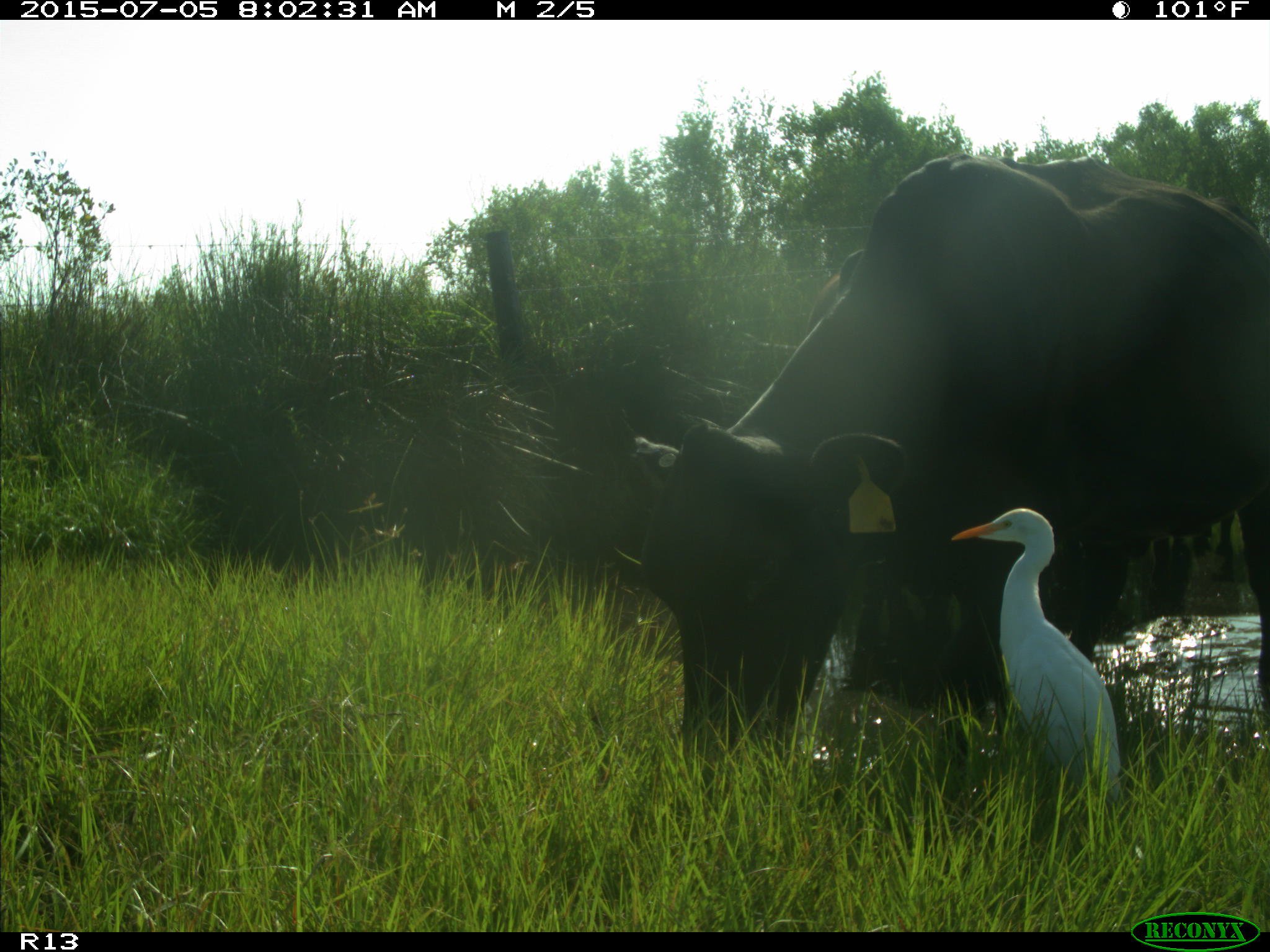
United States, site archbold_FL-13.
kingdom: Animalia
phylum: Chordata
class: Mammalia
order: Artiodactyla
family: Bovidae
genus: Bos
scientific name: Bos taurus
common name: domestic cow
Bos taurus (domestic cow).